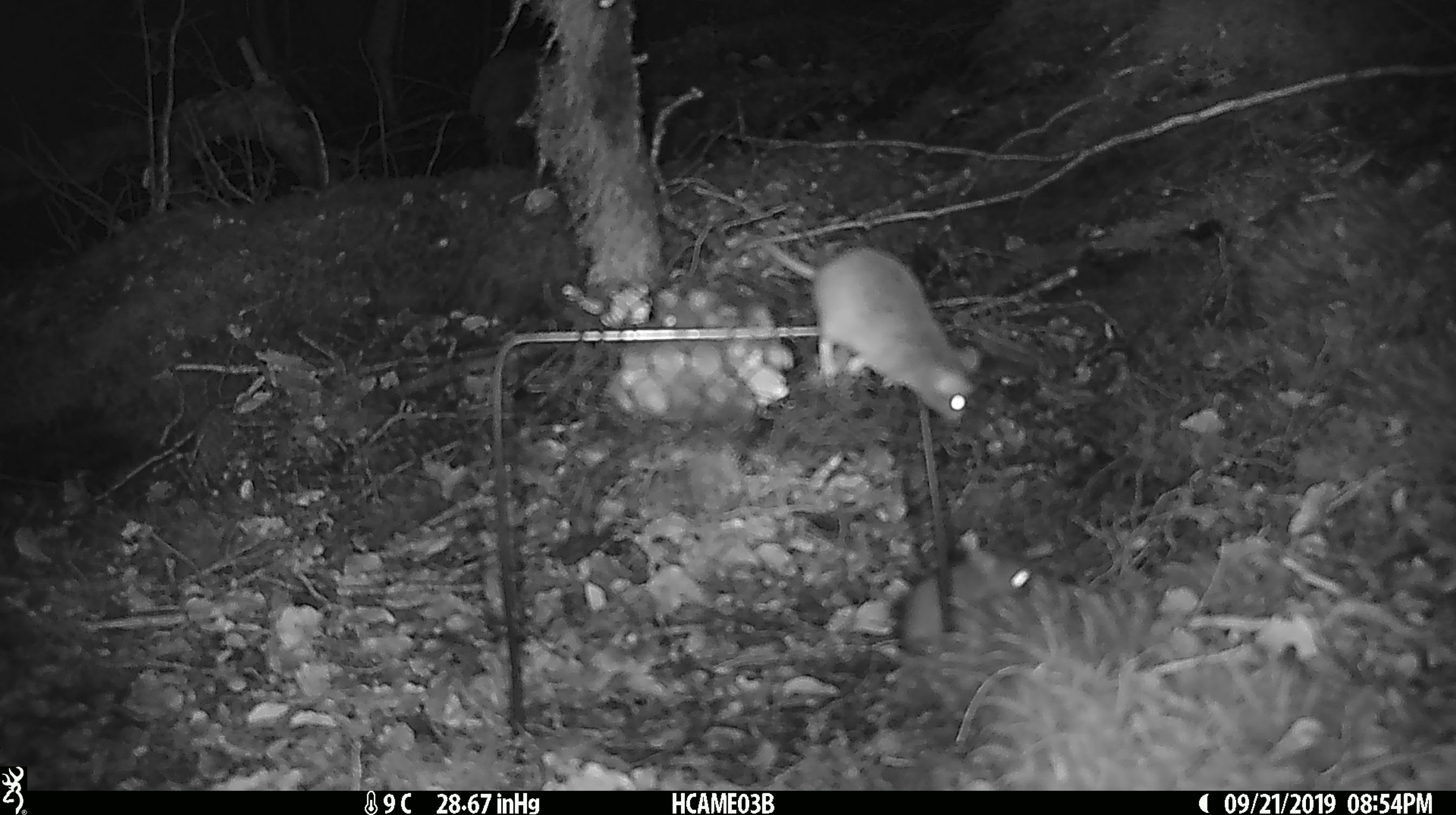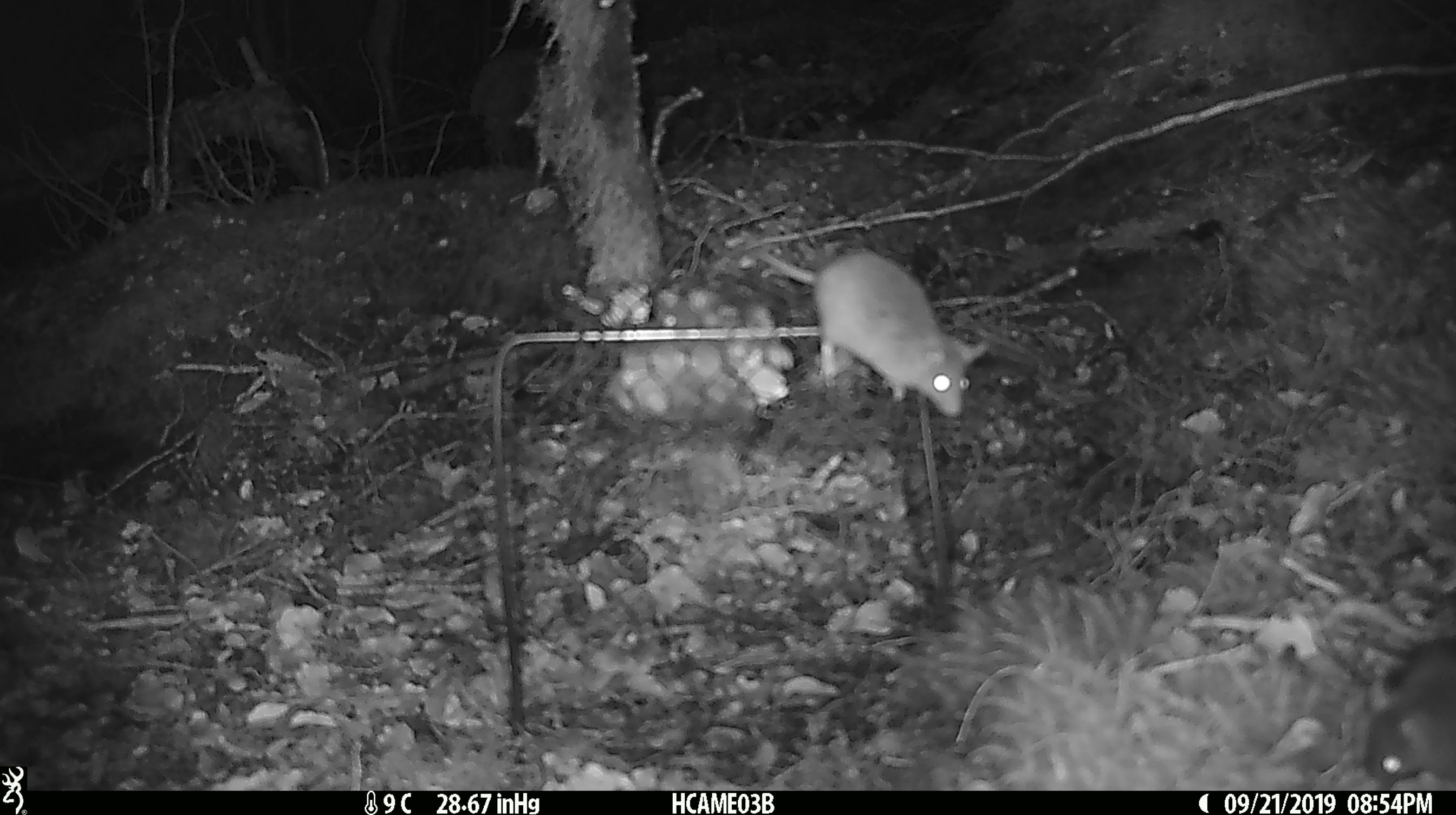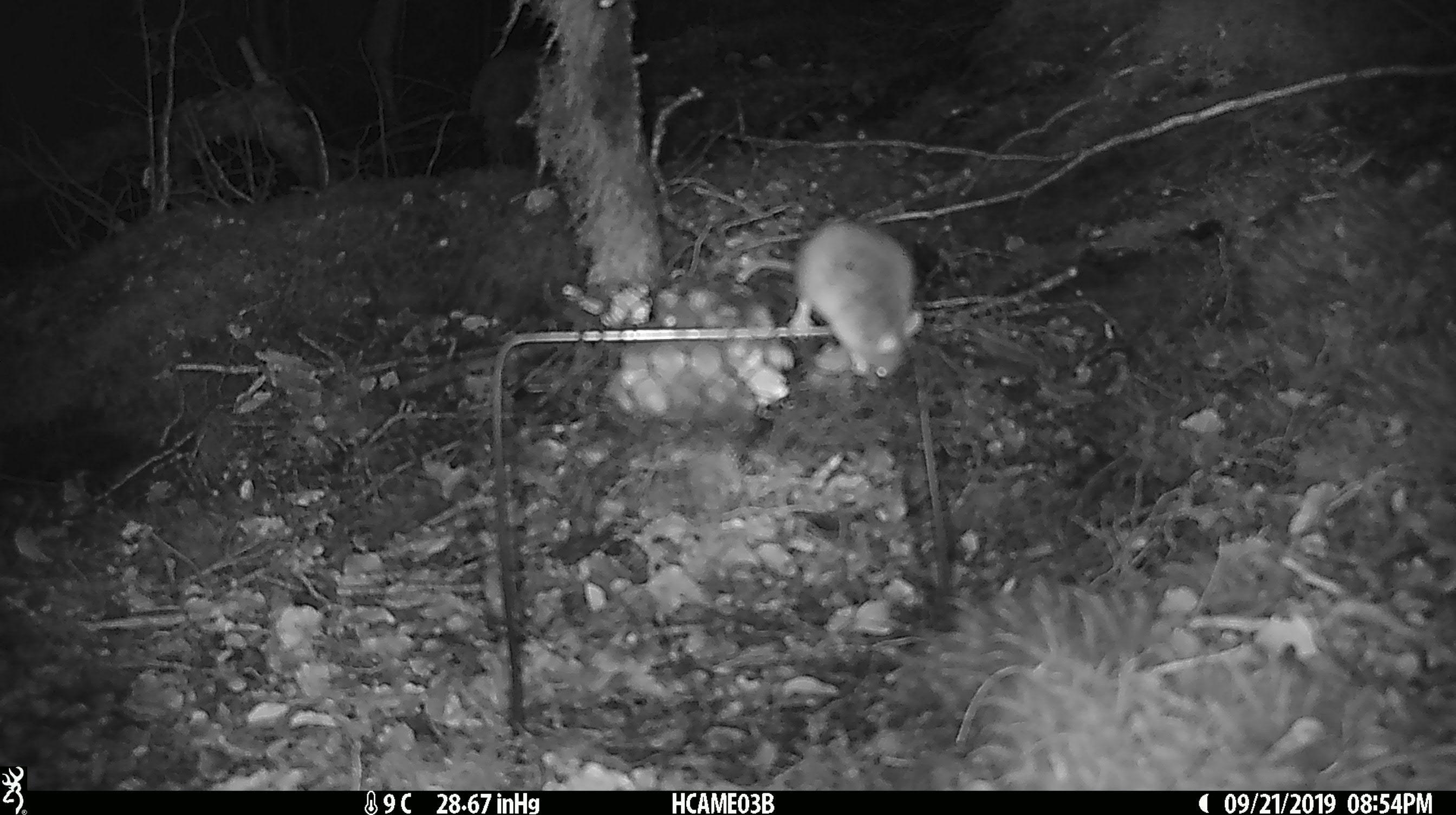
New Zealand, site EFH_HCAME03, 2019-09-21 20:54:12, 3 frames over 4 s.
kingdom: Animalia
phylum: Chordata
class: Mammalia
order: Rodentia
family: Muridae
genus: Mus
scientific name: Mus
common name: mouse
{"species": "mouse (Mus)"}